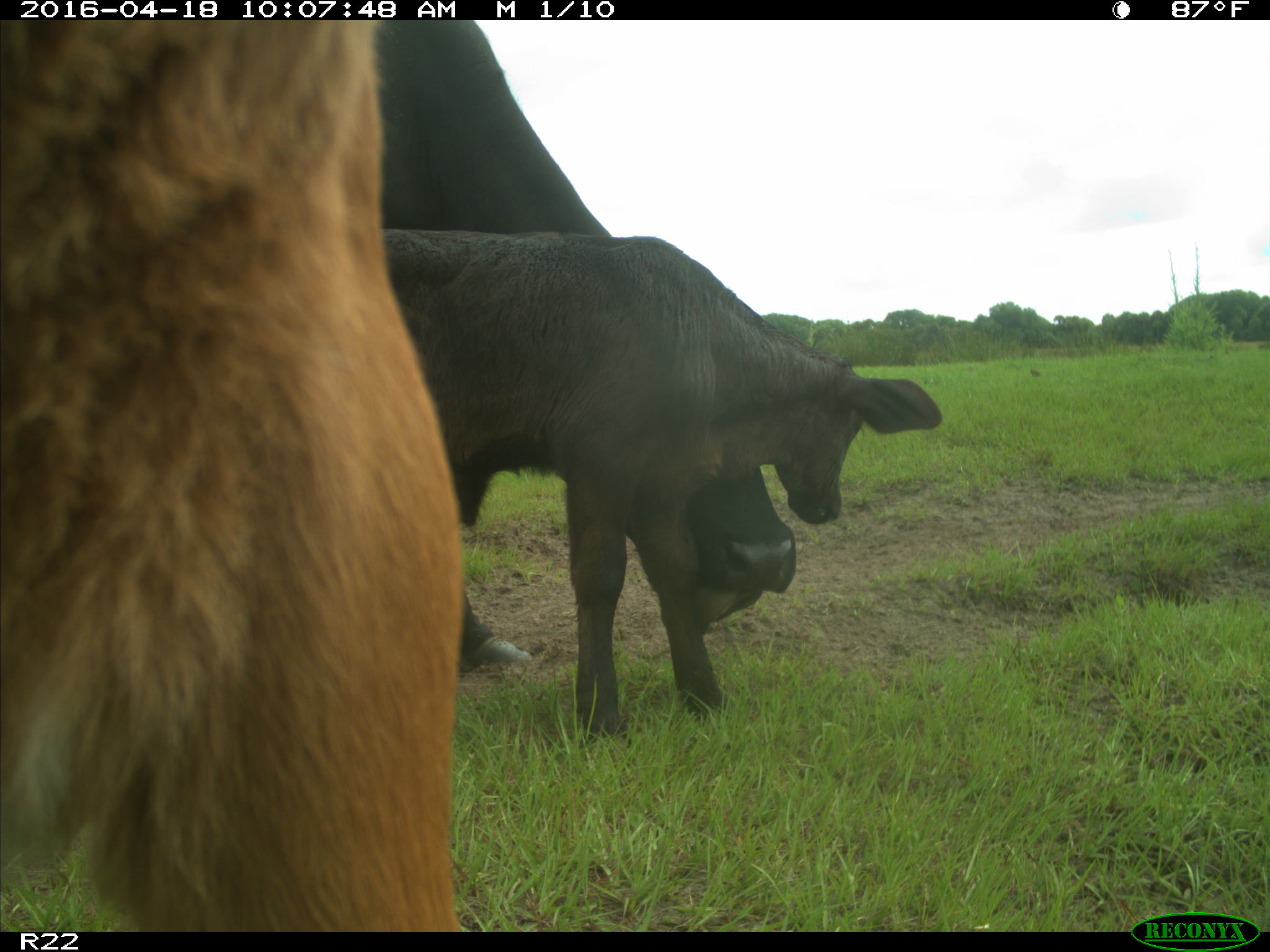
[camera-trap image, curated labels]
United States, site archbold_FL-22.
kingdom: Animalia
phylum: Chordata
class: Mammalia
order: Artiodactyla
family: Bovidae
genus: Bos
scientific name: Bos taurus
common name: domestic cow